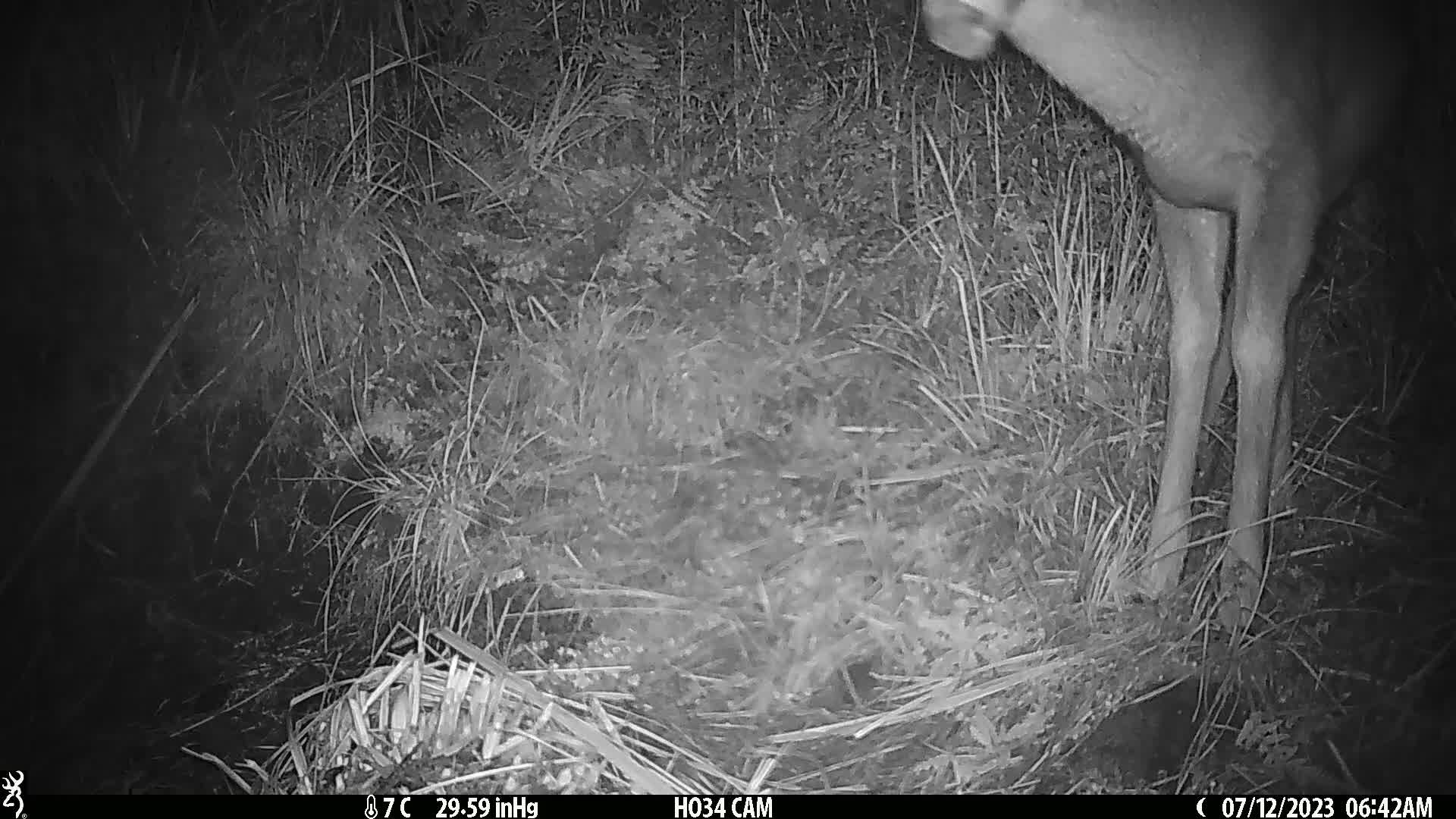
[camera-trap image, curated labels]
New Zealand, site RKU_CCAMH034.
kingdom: Animalia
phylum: Chordata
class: Mammalia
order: Artiodactyla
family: Cervidae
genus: Odocoileus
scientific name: Odocoileus virginianus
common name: white-tailed deer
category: white tailed deer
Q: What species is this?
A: White tailed deer (white-tailed deer) (Odocoileus virginianus).